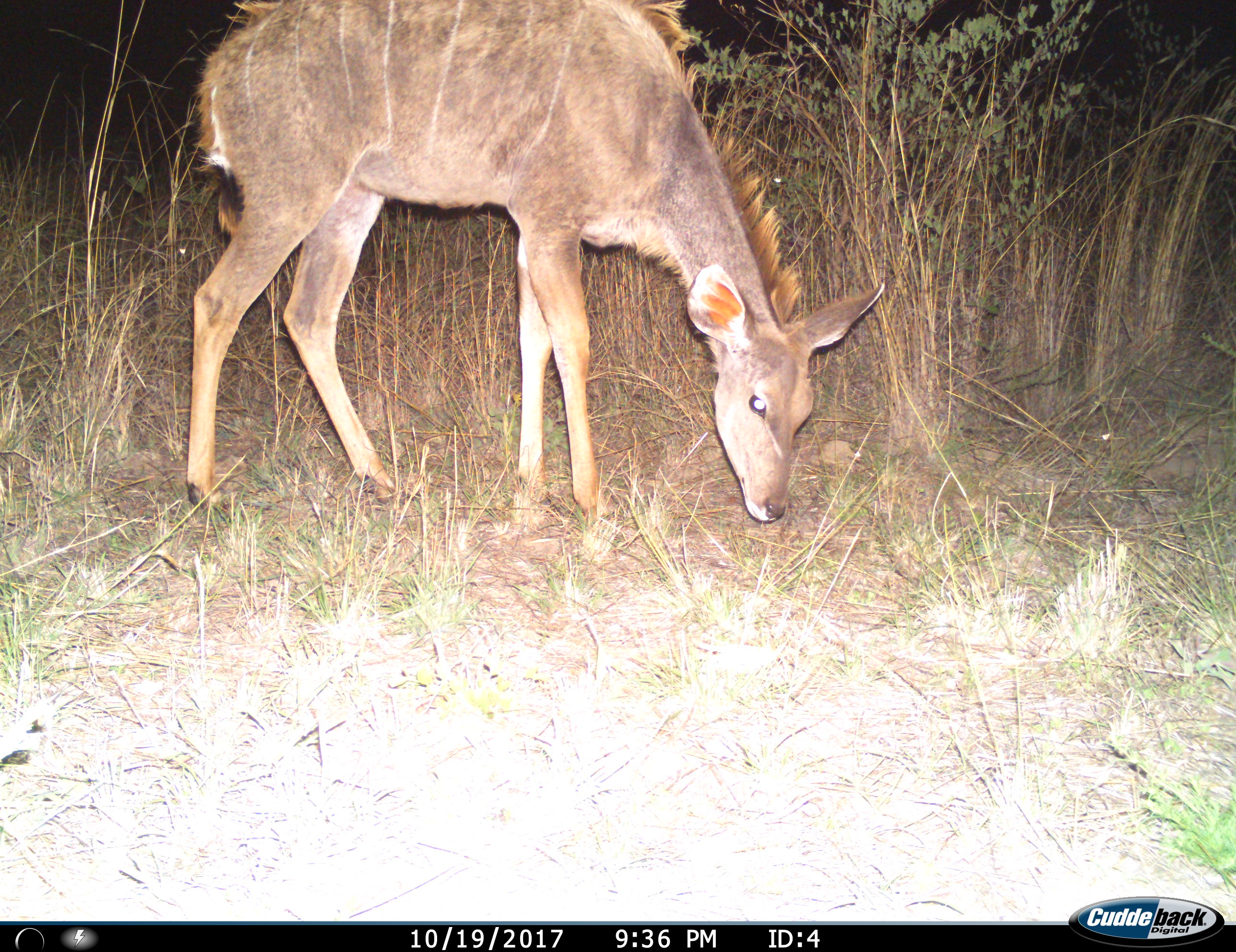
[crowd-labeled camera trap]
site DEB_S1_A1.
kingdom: Animalia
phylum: Chordata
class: Mammalia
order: Artiodactyla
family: Bovidae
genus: Tragelaphus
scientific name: Tragelaphus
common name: kudu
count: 1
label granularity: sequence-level